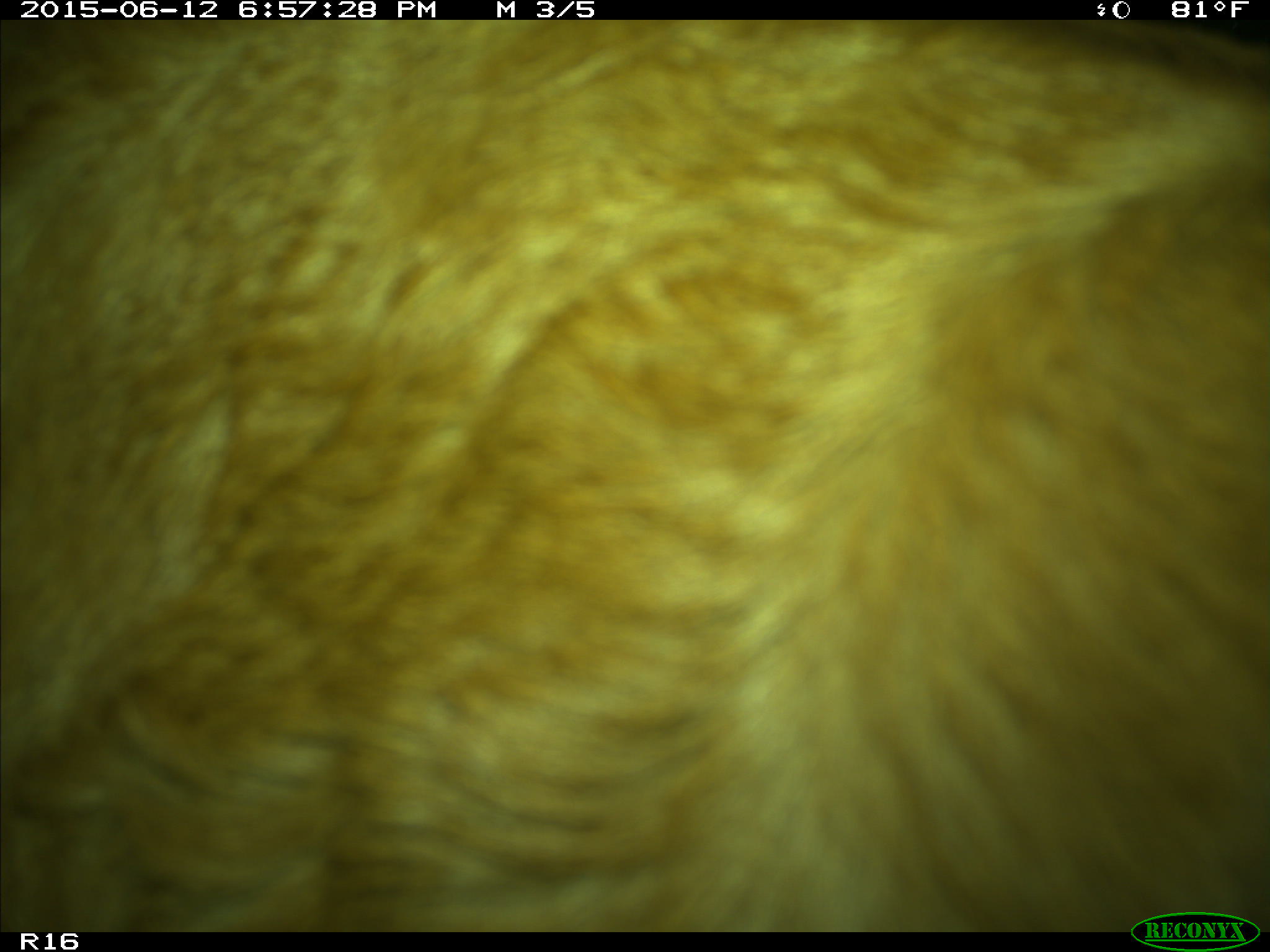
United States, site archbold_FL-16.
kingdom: Animalia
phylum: Chordata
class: Mammalia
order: Artiodactyla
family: Bovidae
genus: Bos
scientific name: Bos taurus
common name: domestic cow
Bos taurus (domestic cow).